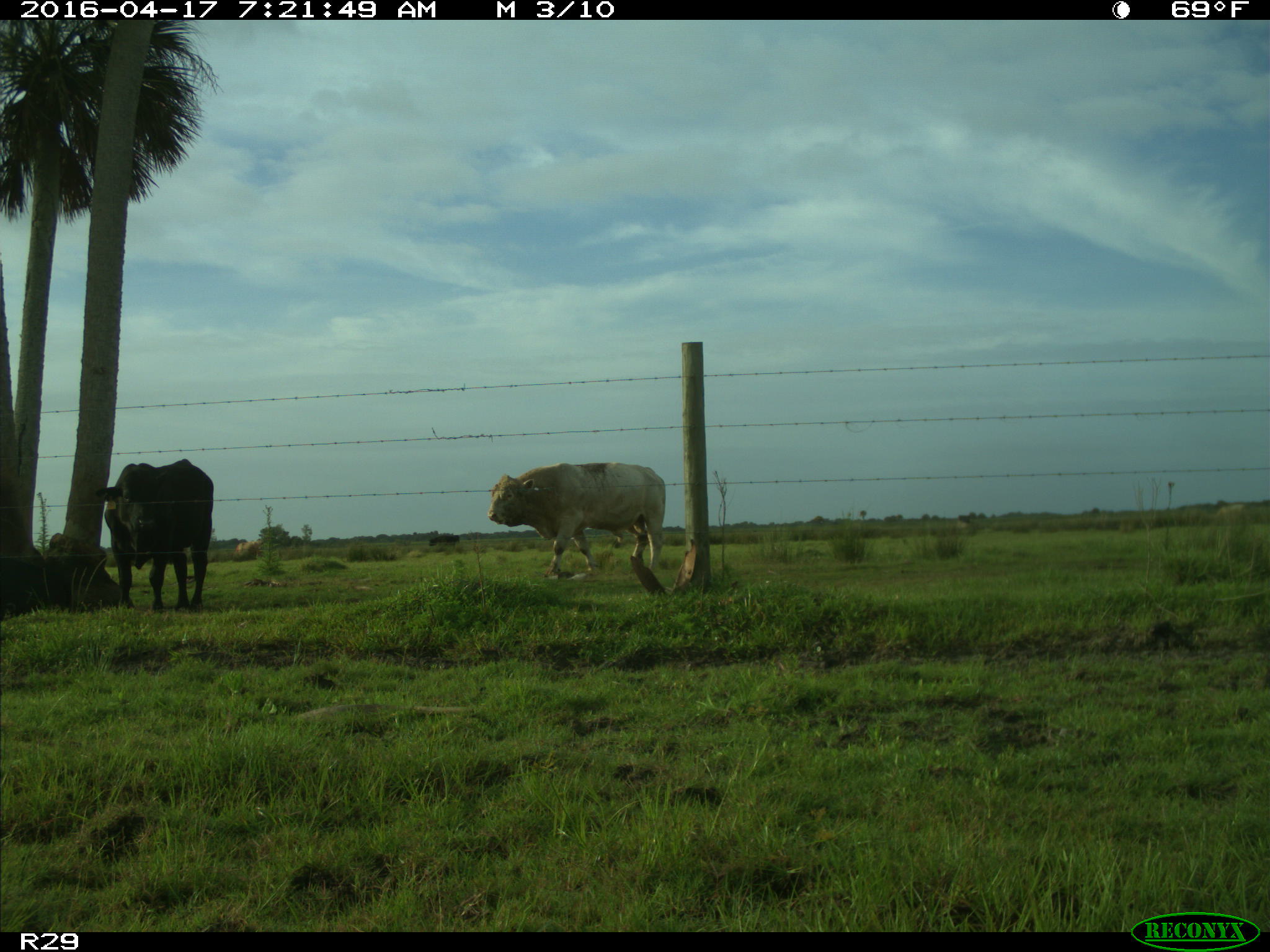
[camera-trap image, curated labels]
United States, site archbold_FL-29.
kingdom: Animalia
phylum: Chordata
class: Mammalia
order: Artiodactyla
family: Bovidae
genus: Bos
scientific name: Bos taurus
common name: domestic cow